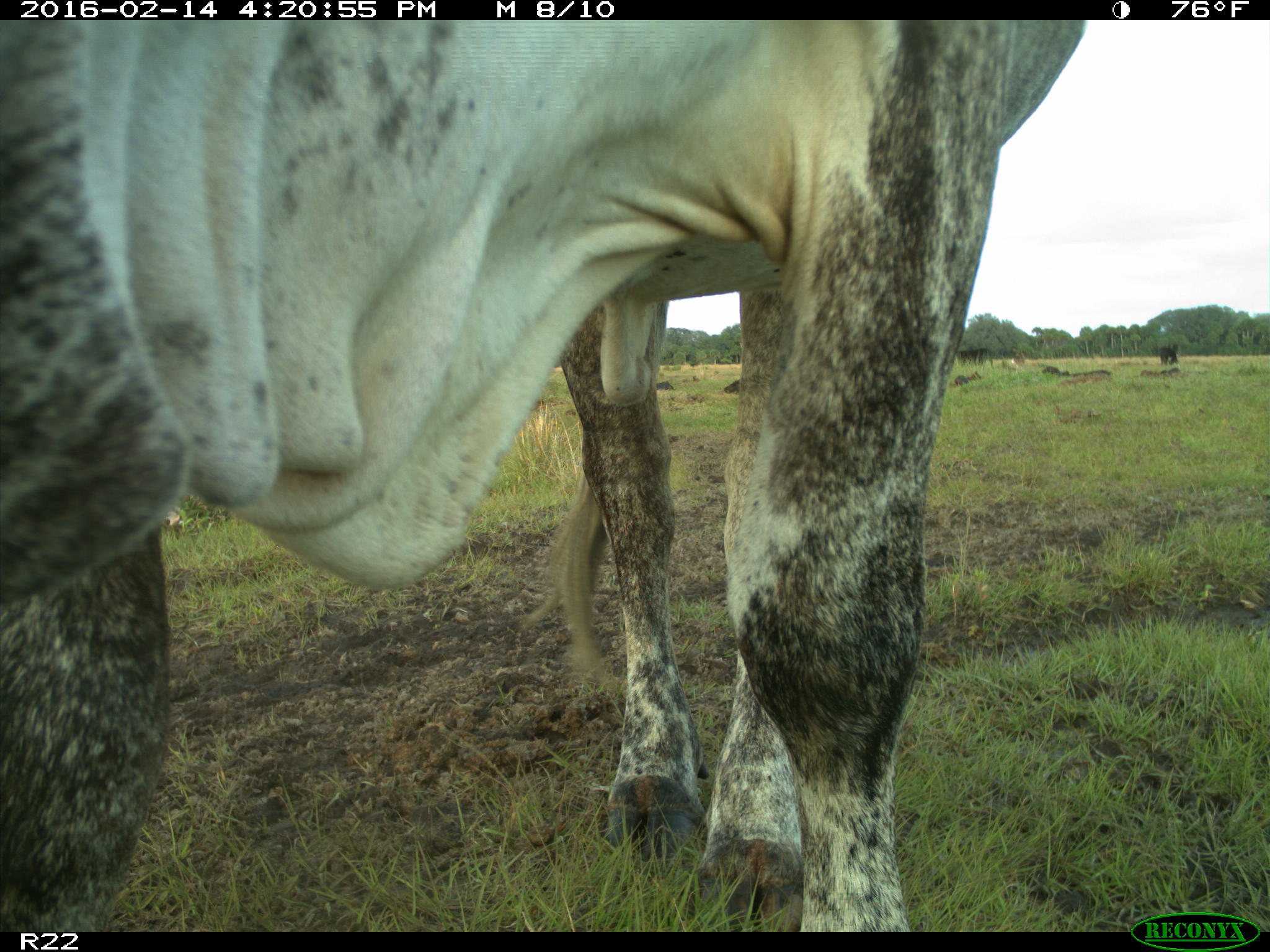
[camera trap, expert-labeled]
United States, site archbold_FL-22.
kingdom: Animalia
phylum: Chordata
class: Mammalia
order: Artiodactyla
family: Bovidae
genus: Bos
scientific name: Bos taurus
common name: domestic cow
Bos taurus (domestic cow).